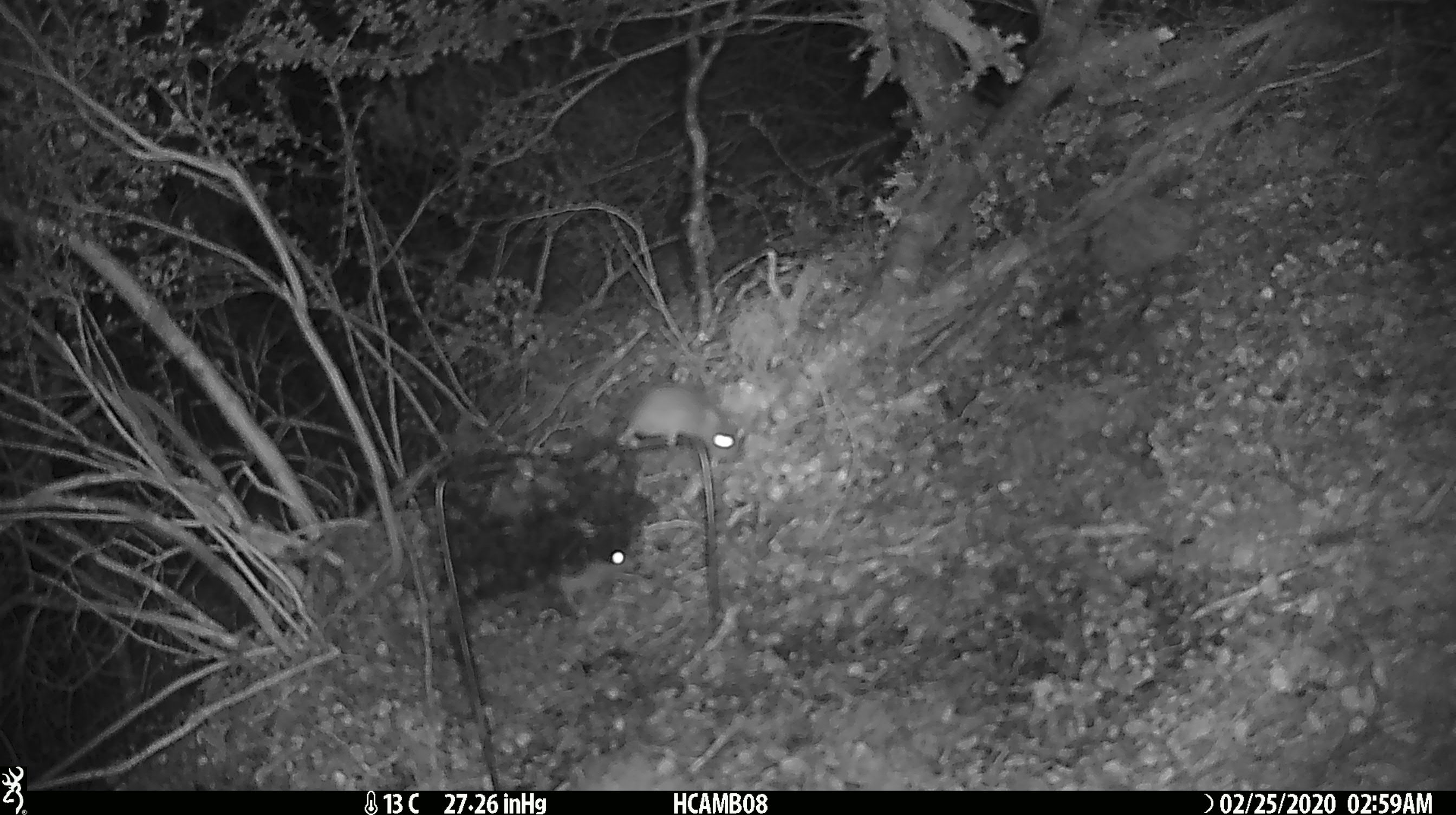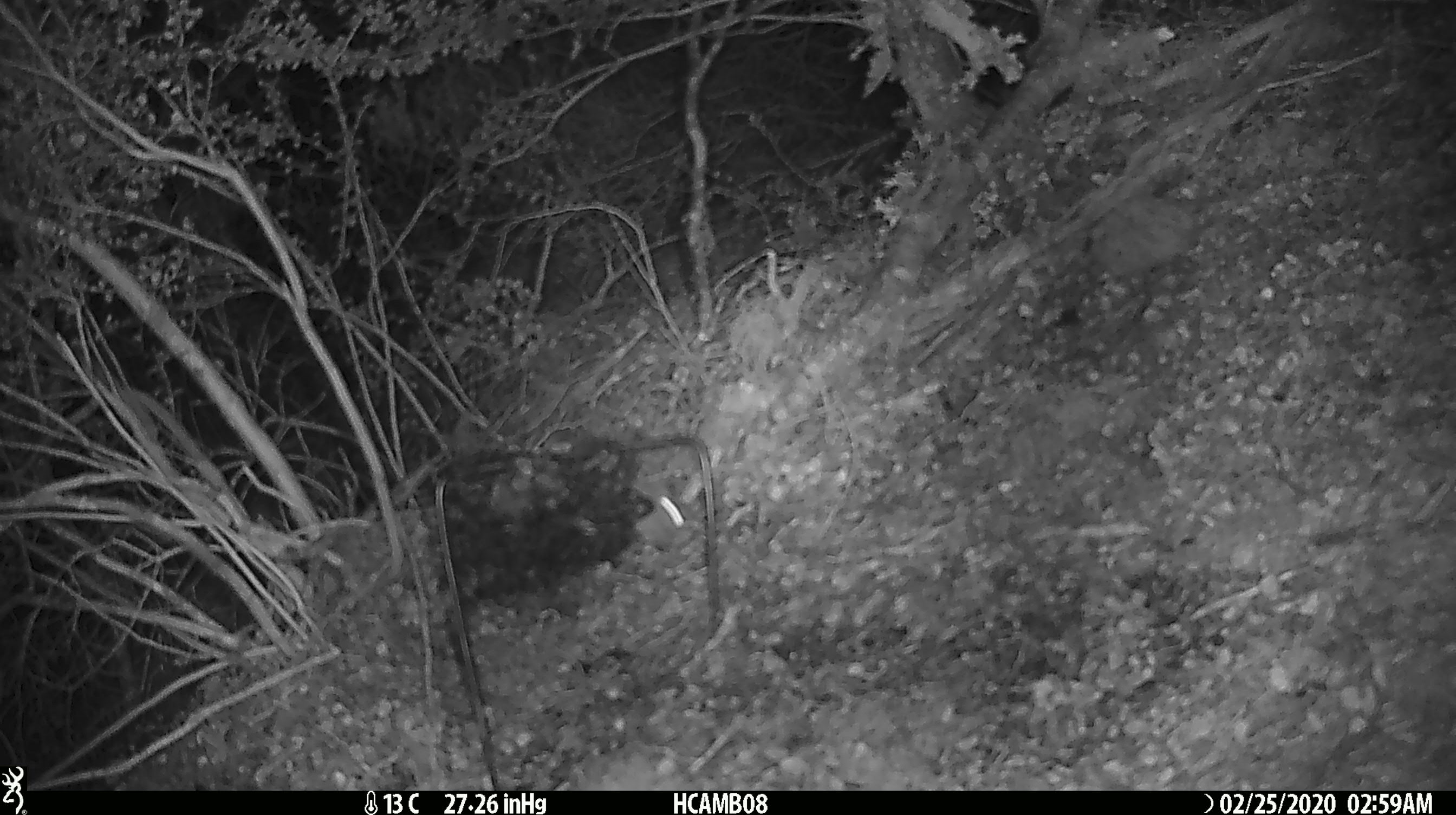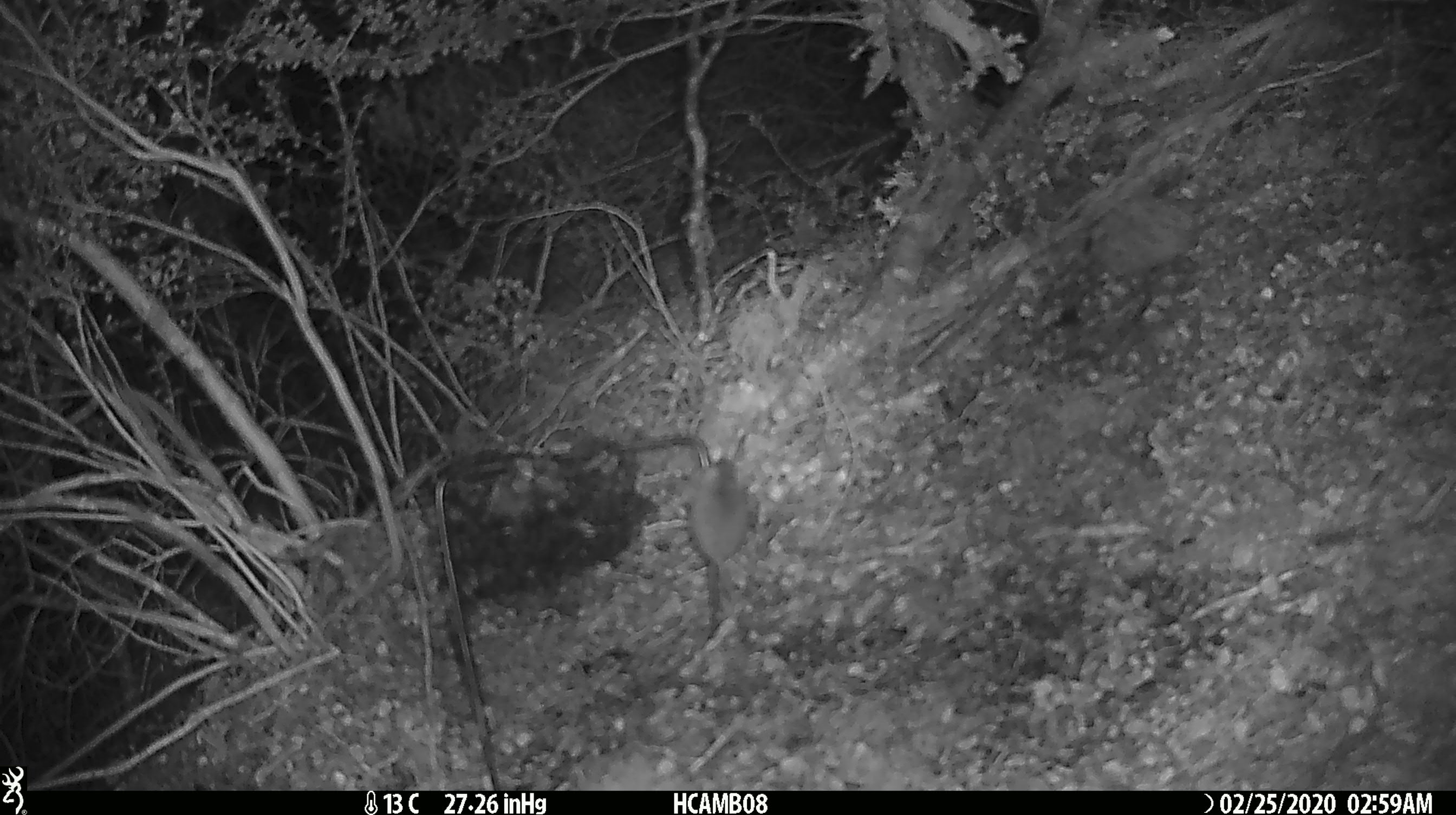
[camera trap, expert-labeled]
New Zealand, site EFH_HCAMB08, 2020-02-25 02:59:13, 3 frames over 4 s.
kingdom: Animalia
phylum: Chordata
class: Mammalia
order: Rodentia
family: Muridae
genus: Mus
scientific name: Mus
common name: mouse